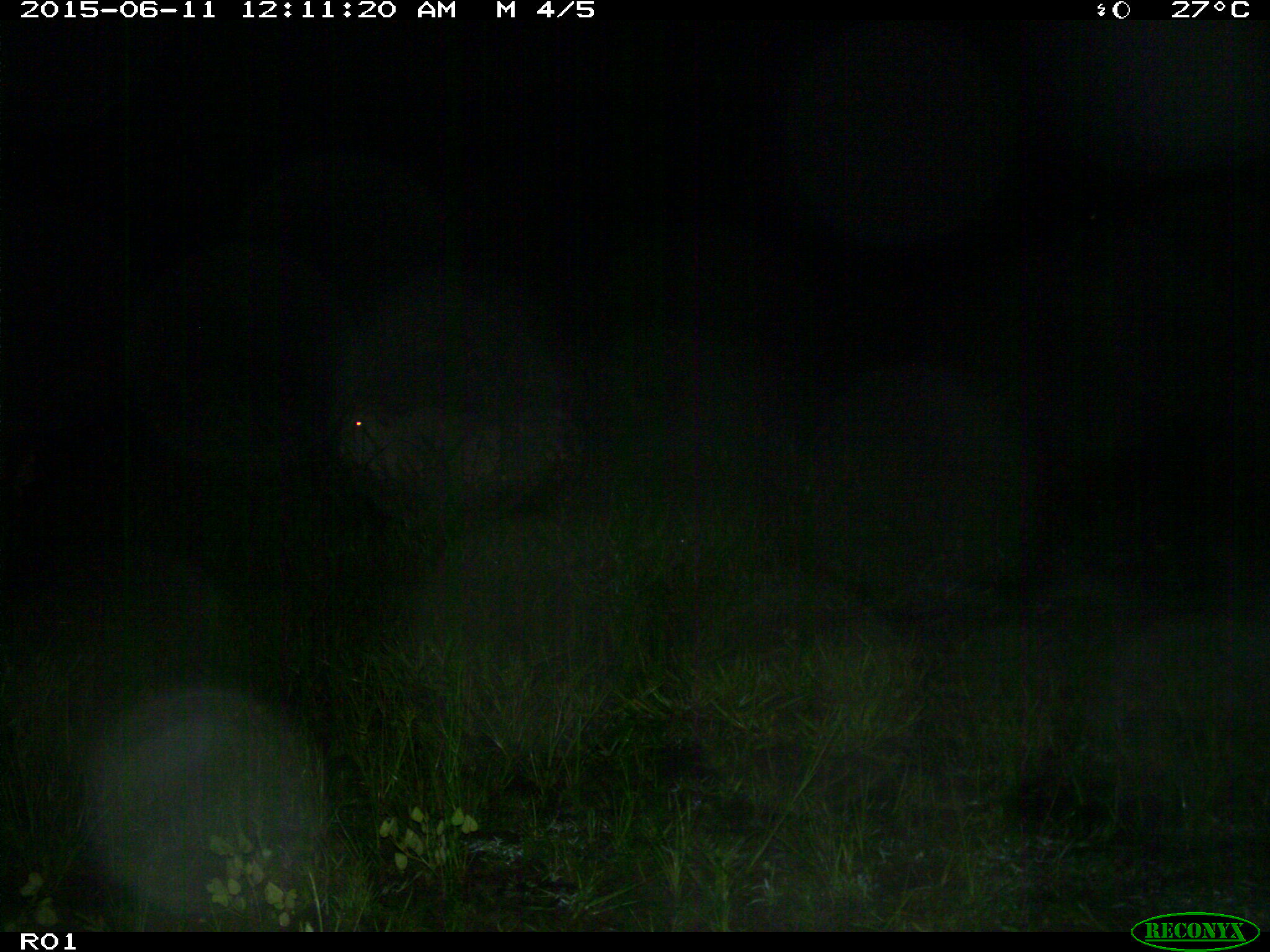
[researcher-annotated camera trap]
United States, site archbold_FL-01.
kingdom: Animalia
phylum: Chordata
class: Mammalia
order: Artiodactyla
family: Bovidae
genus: Bos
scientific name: Bos taurus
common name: domestic cow